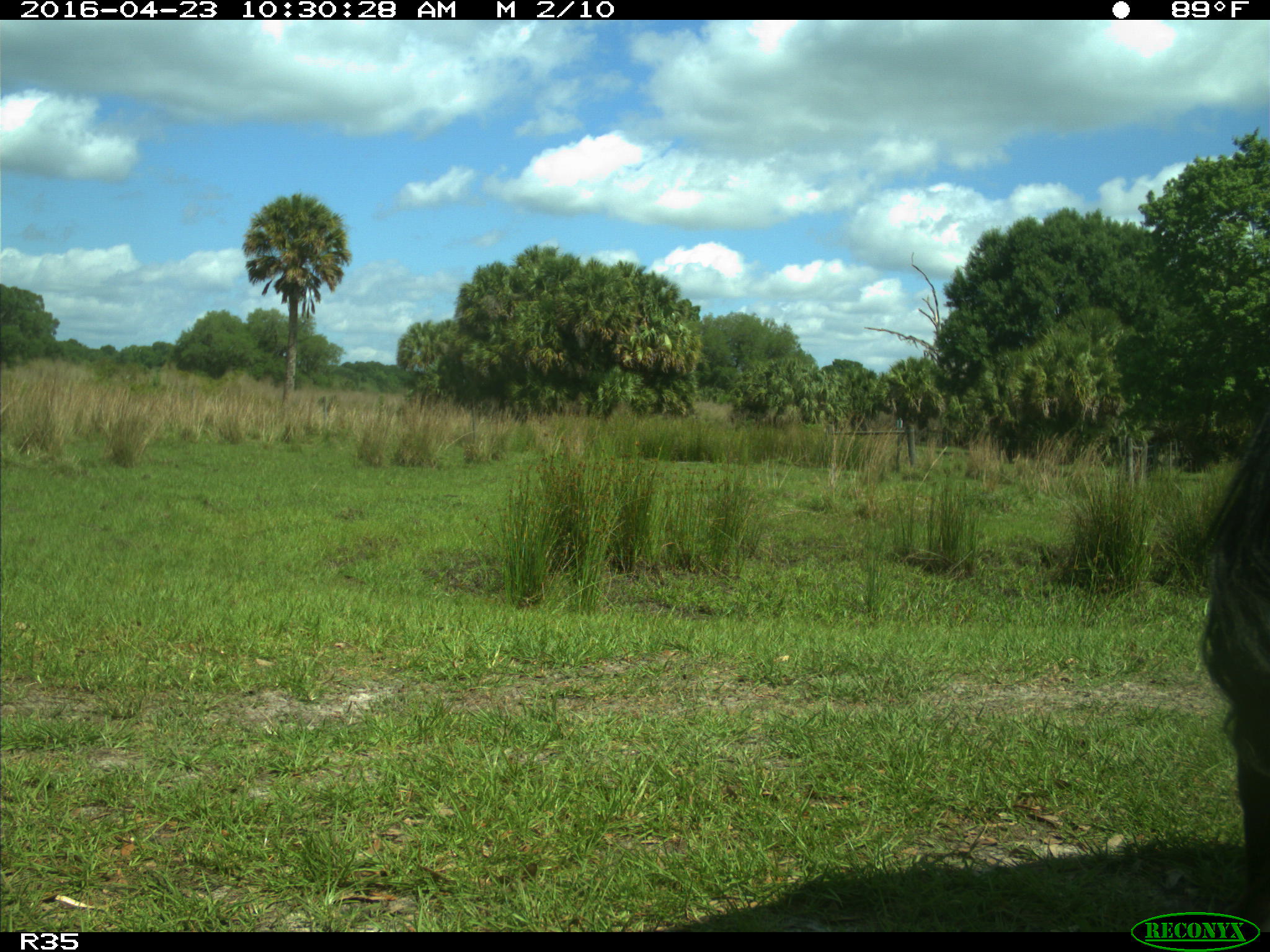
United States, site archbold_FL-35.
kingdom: Animalia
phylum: Chordata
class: Mammalia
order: Artiodactyla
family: Bovidae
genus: Bos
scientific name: Bos taurus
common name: domestic cow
Bos taurus (domestic cow).